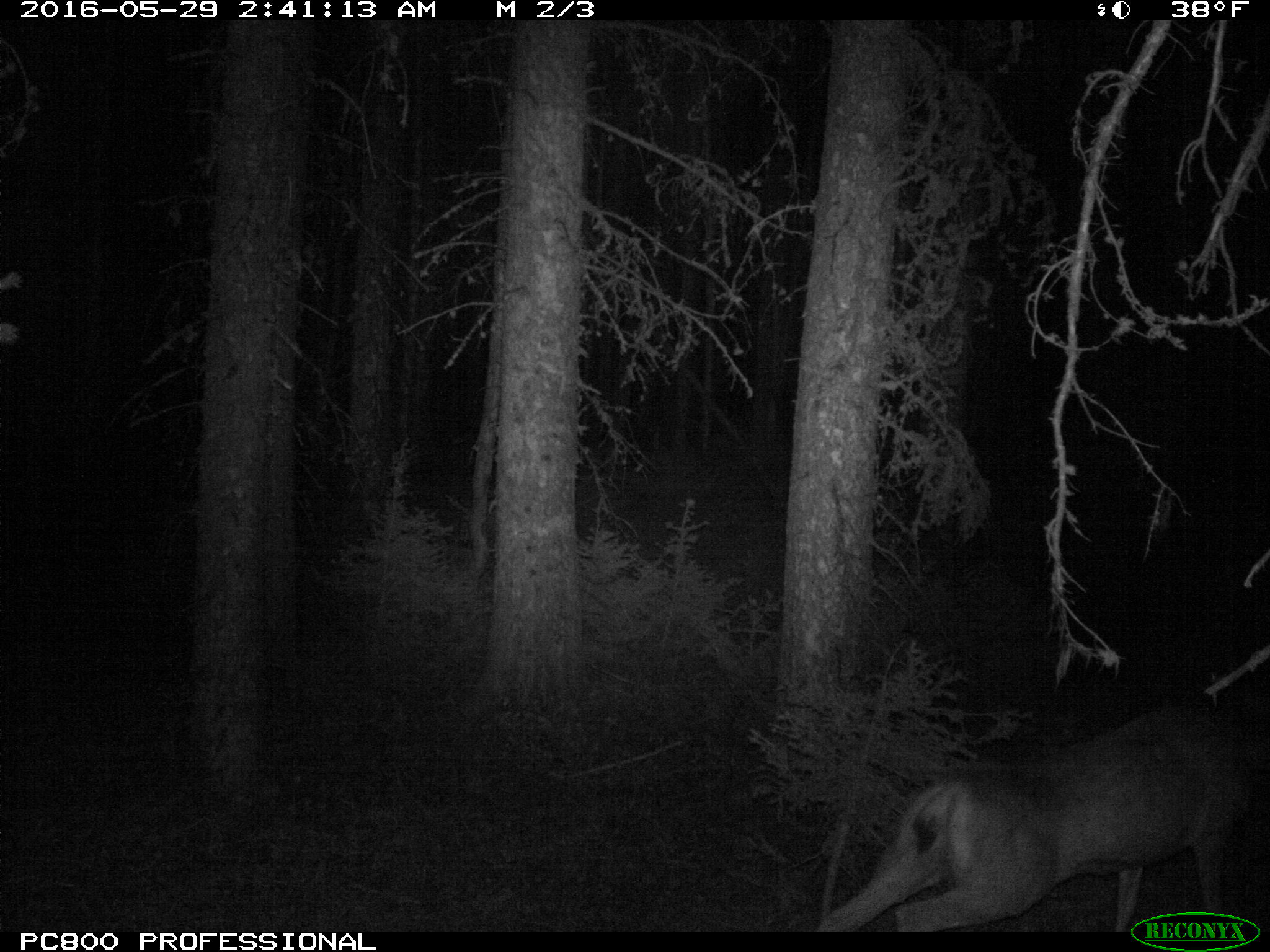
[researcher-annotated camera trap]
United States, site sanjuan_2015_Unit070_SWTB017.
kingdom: Animalia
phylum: Chordata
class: Mammalia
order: Artiodactyla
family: Cervidae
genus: Odocoileus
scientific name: Odocoileus hemionus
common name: mule deer